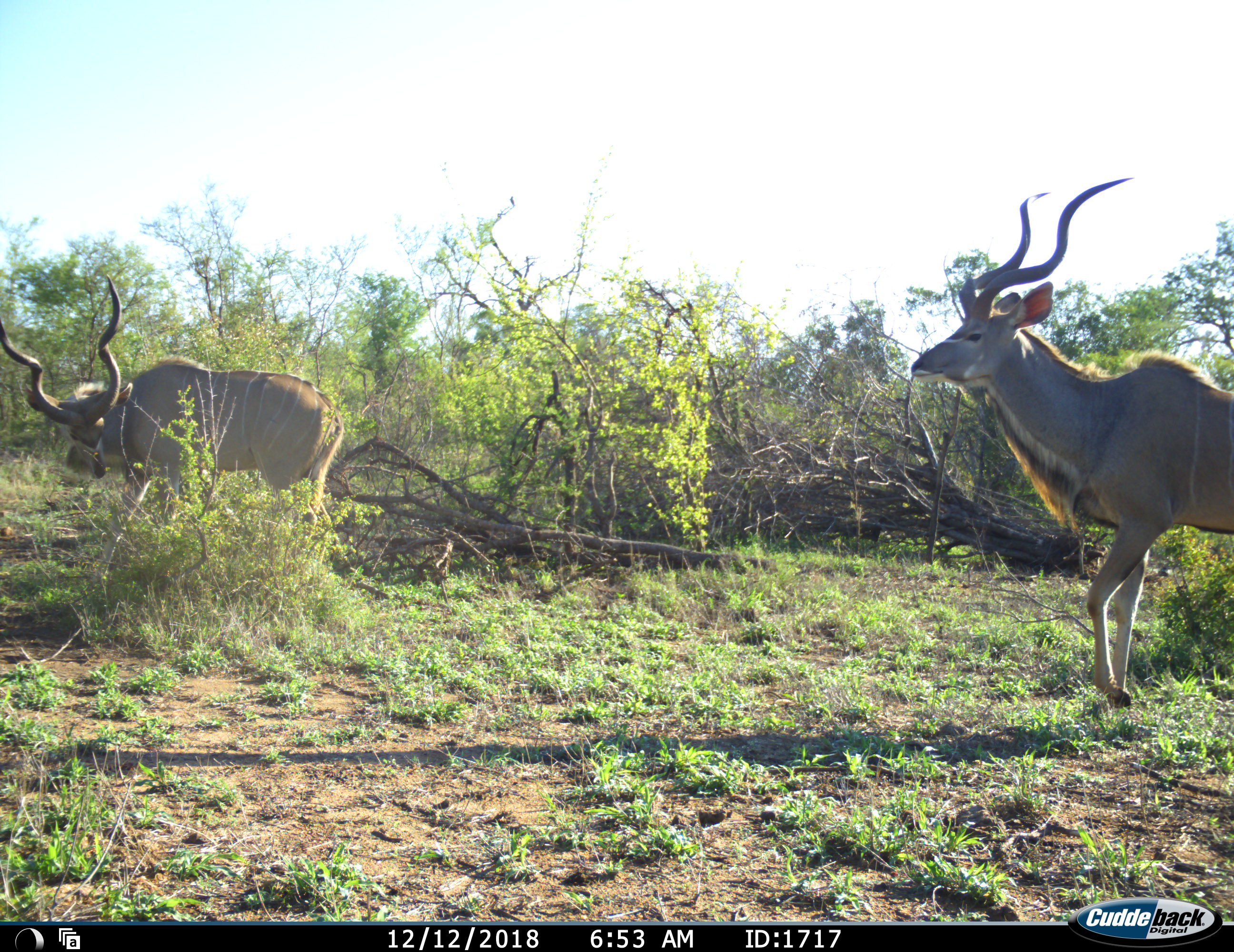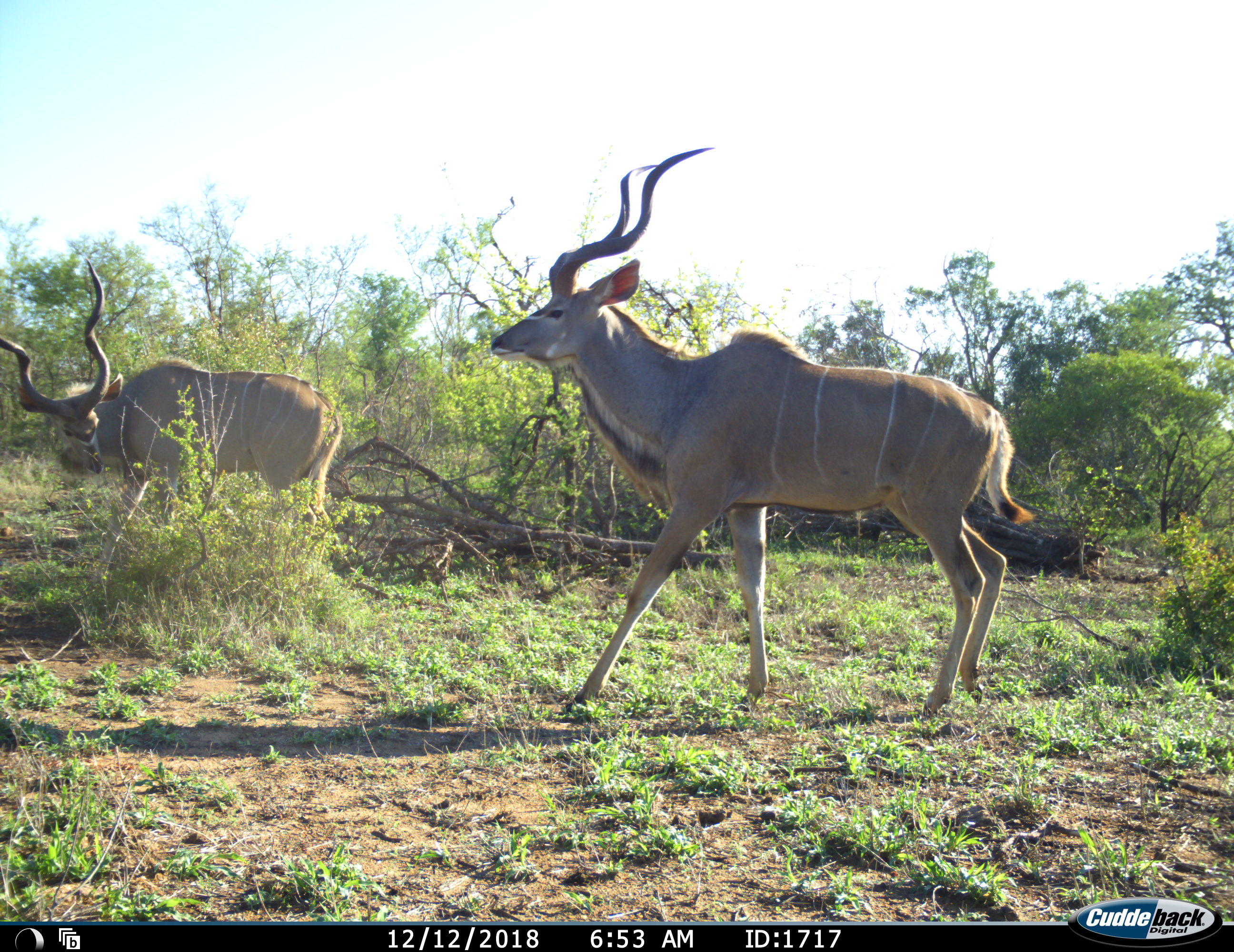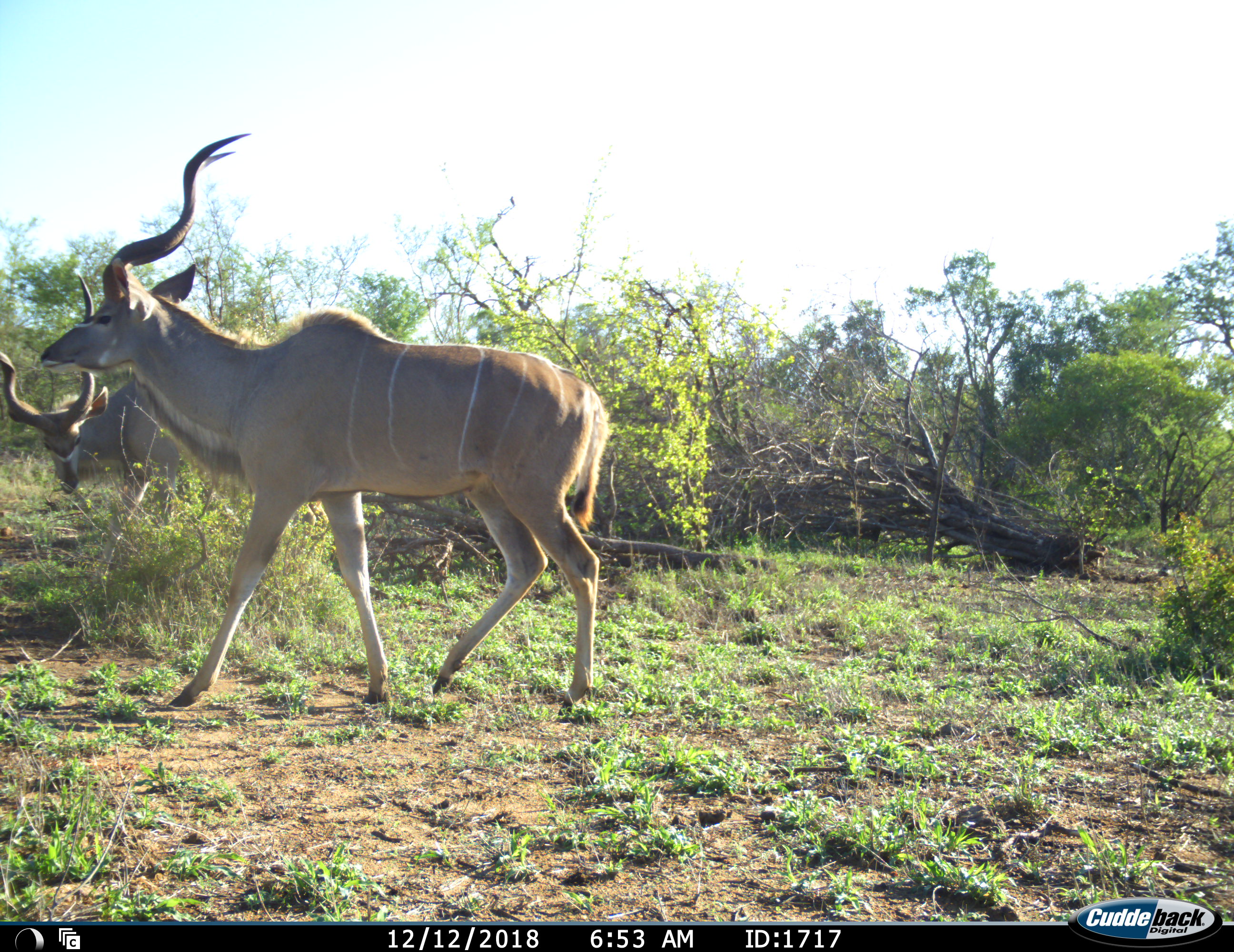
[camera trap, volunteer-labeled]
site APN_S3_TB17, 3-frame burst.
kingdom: Animalia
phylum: Chordata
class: Mammalia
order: Artiodactyla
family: Bovidae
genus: Tragelaphus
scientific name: Tragelaphus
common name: kudu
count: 2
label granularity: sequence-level